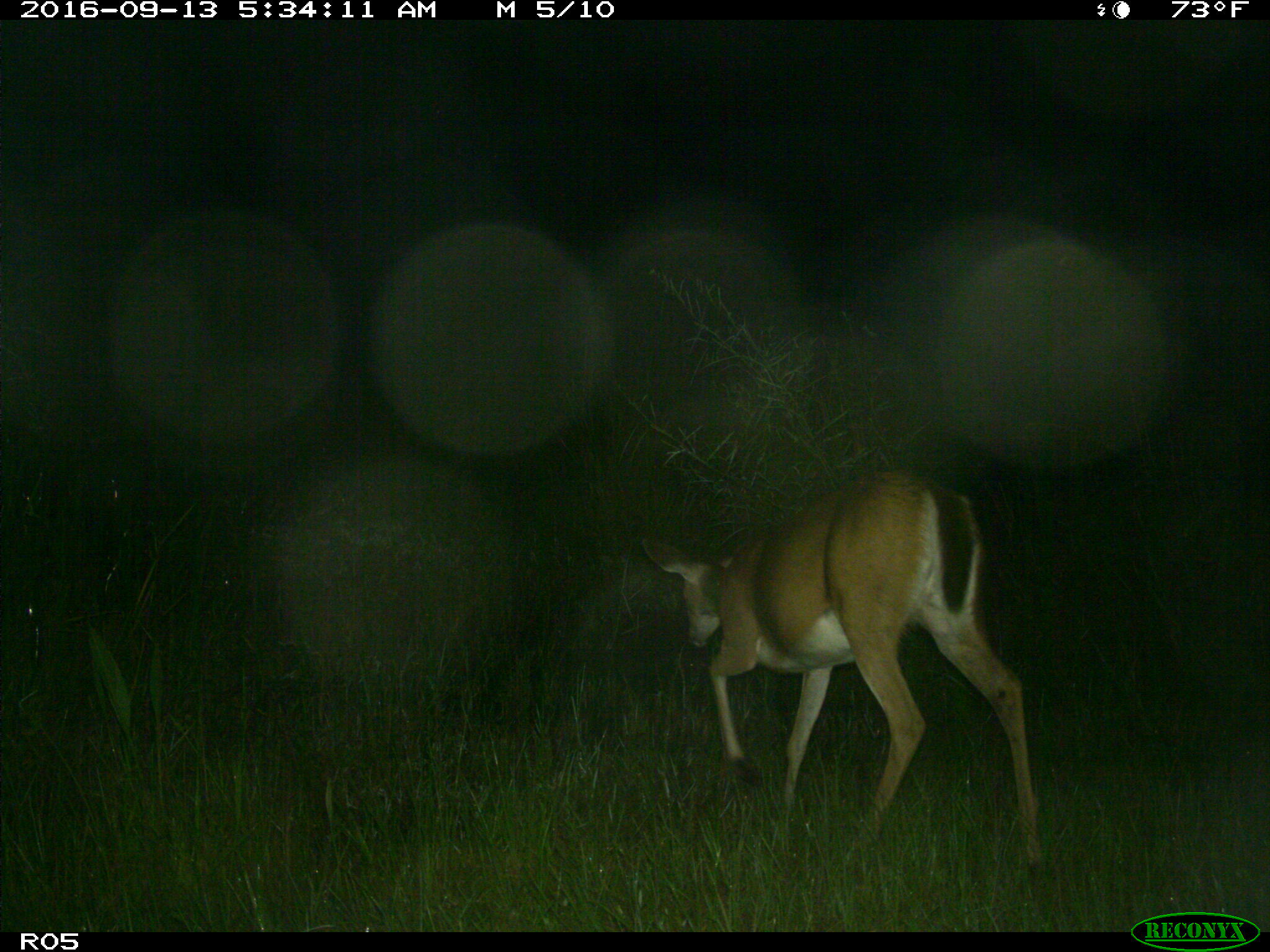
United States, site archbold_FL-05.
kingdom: Animalia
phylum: Chordata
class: Mammalia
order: Artiodactyla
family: Cervidae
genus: Odocoileus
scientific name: Odocoileus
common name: deer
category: unidentified deer